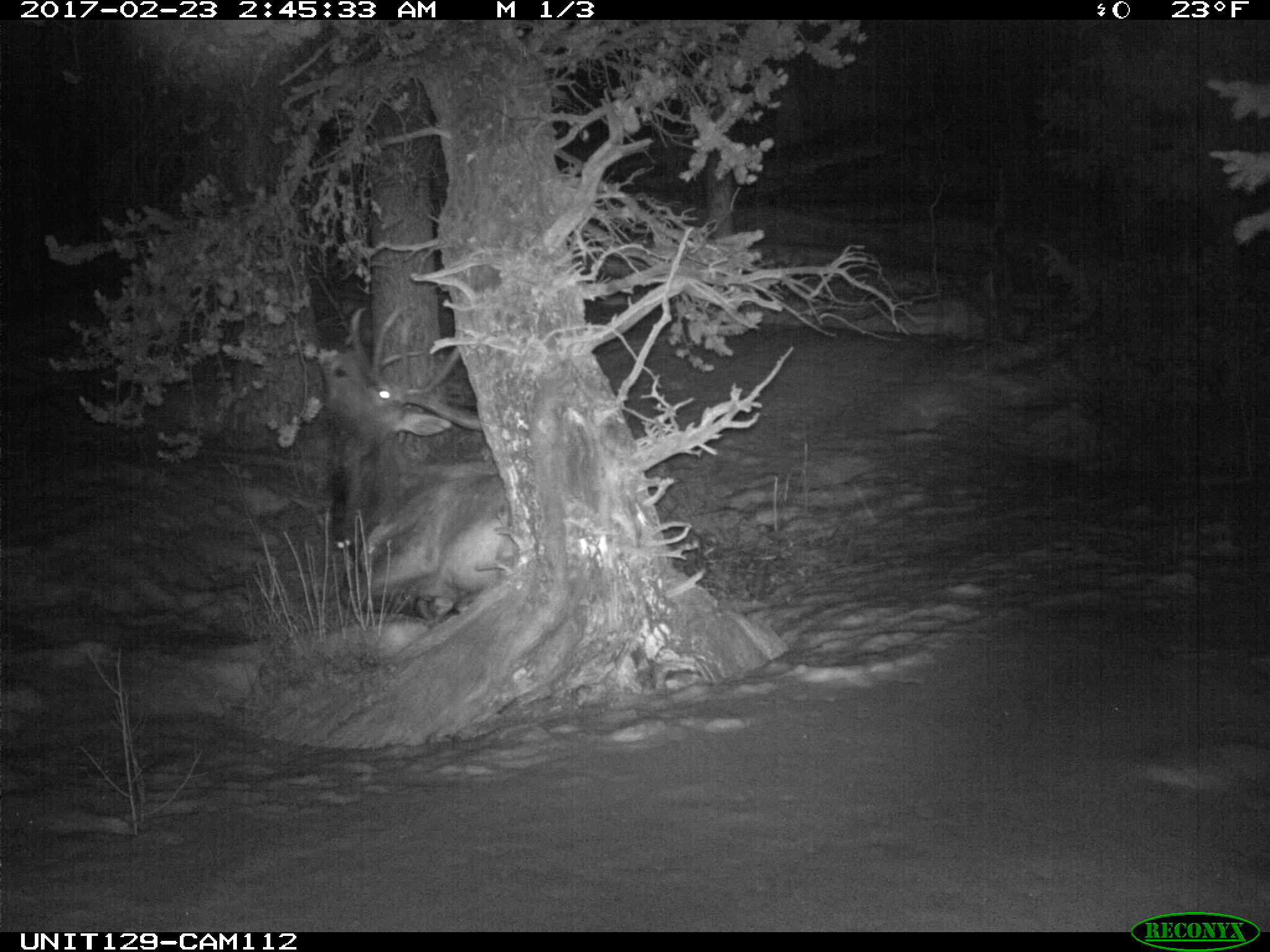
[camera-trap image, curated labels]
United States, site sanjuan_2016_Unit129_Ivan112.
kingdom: Animalia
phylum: Chordata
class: Mammalia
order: Artiodactyla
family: Cervidae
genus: Cervus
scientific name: Cervus elaphus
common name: red deer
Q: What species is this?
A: Cervus elaphus (red deer).